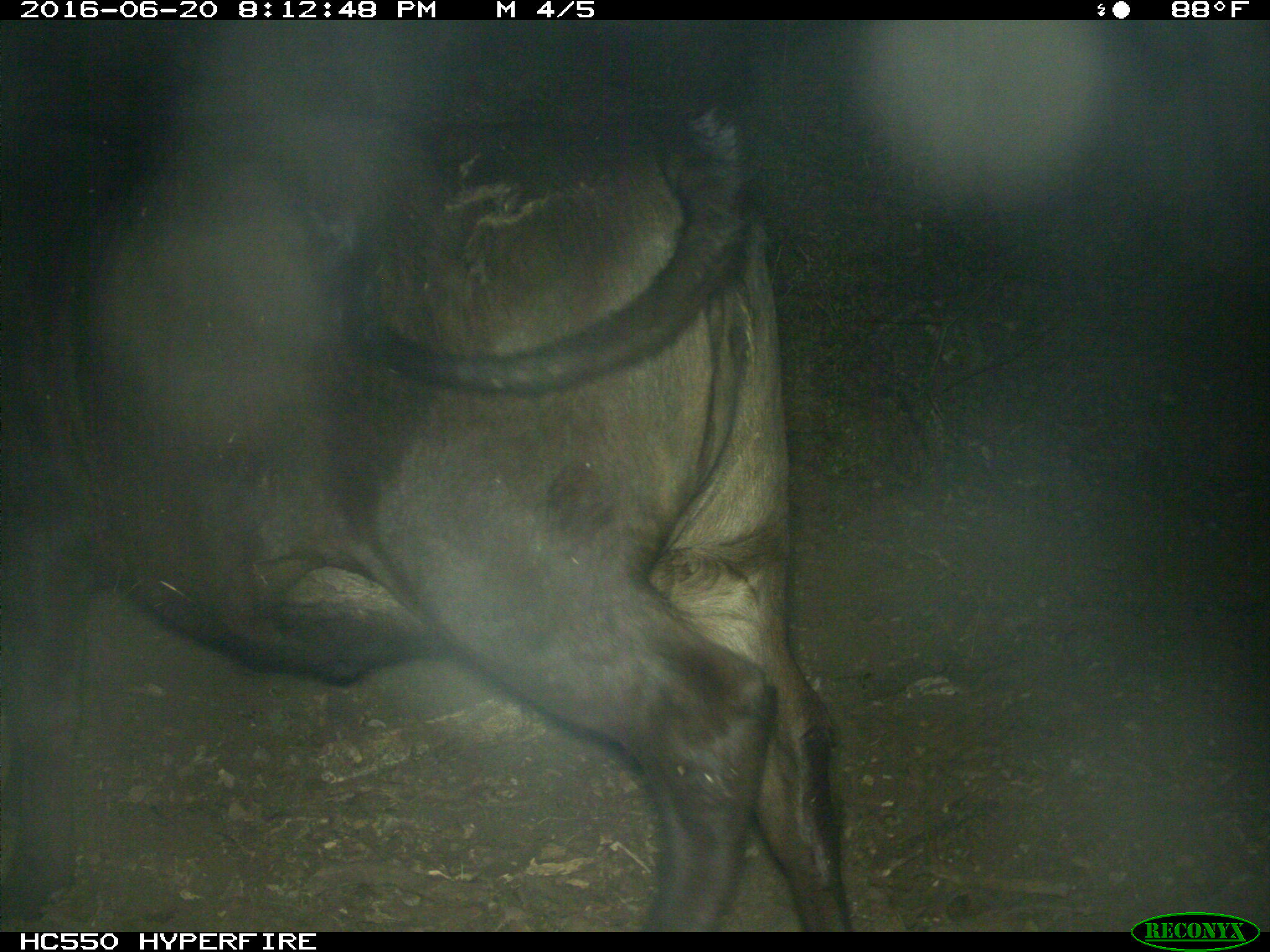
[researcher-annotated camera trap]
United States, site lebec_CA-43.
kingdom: Animalia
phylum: Chordata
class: Mammalia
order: Artiodactyla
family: Bovidae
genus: Bos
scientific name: Bos taurus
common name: domestic cow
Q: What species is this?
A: Bos taurus (domestic cow).